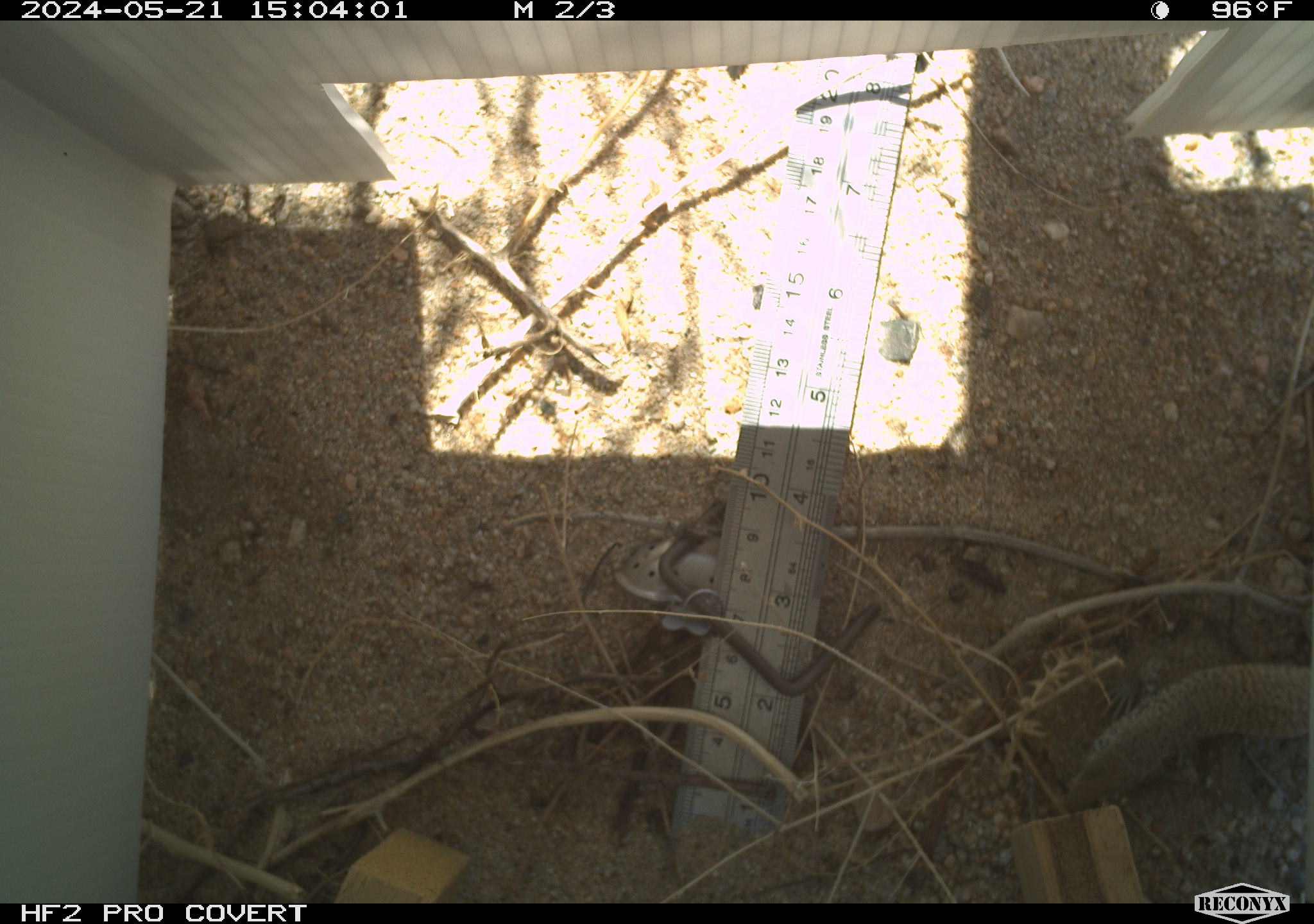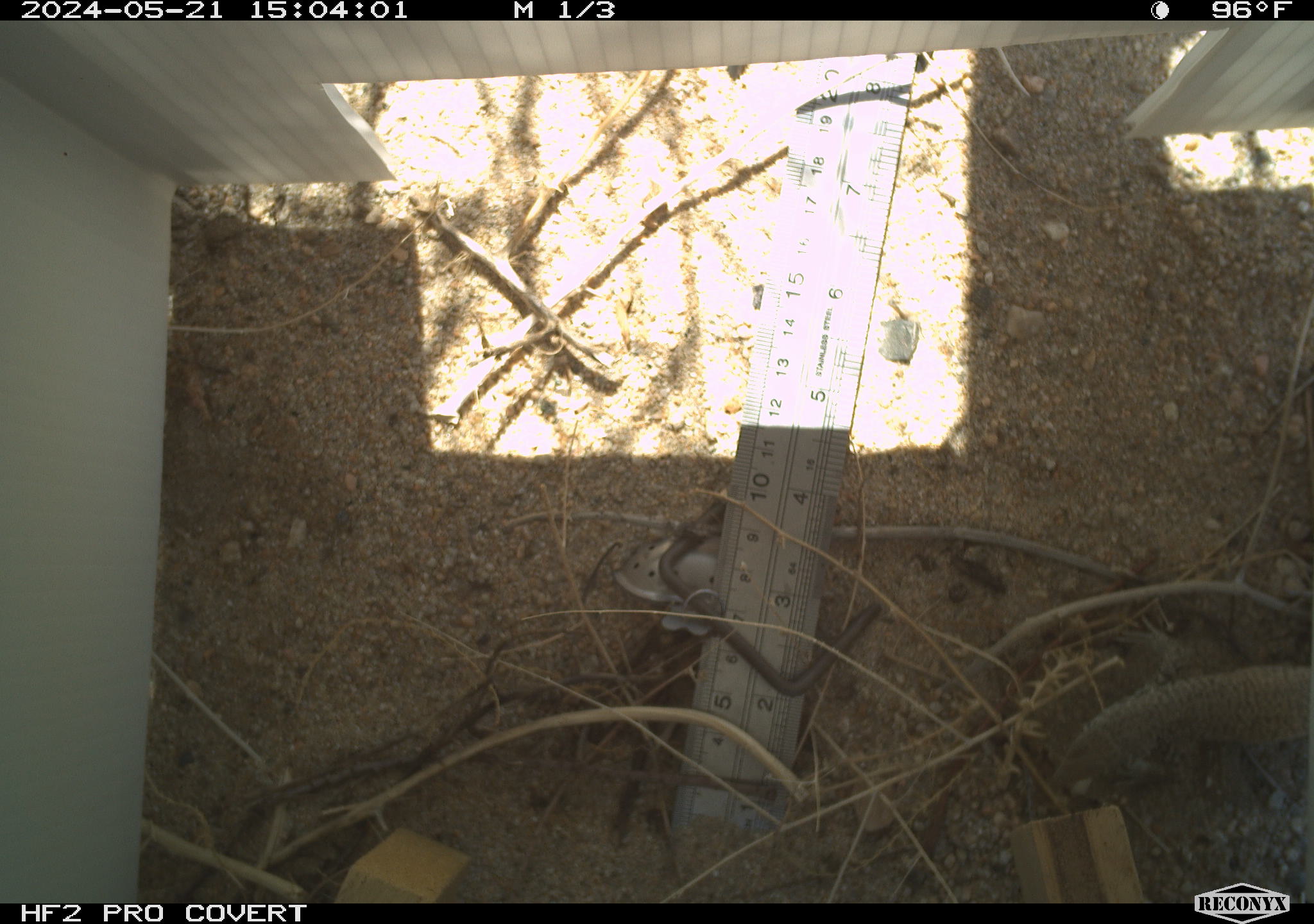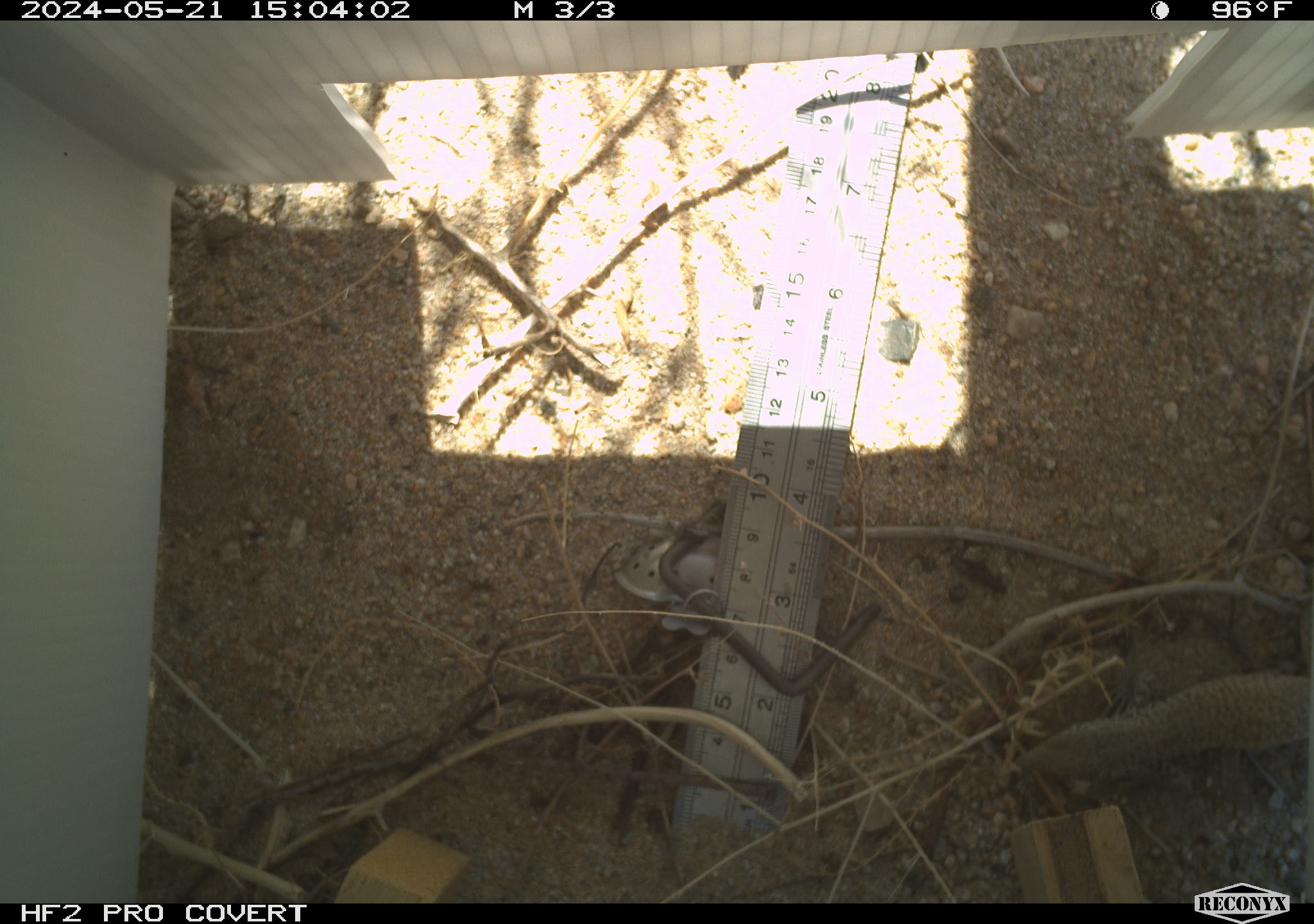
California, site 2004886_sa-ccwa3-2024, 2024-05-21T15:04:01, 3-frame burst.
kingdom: Animalia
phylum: Chordata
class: Reptilia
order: Squamata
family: Teiidae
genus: Aspidoscelis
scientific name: Aspidoscelis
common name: whiptail lizards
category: aspidoscelis species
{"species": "aspidoscelis species (whiptail lizards) (Aspidoscelis)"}